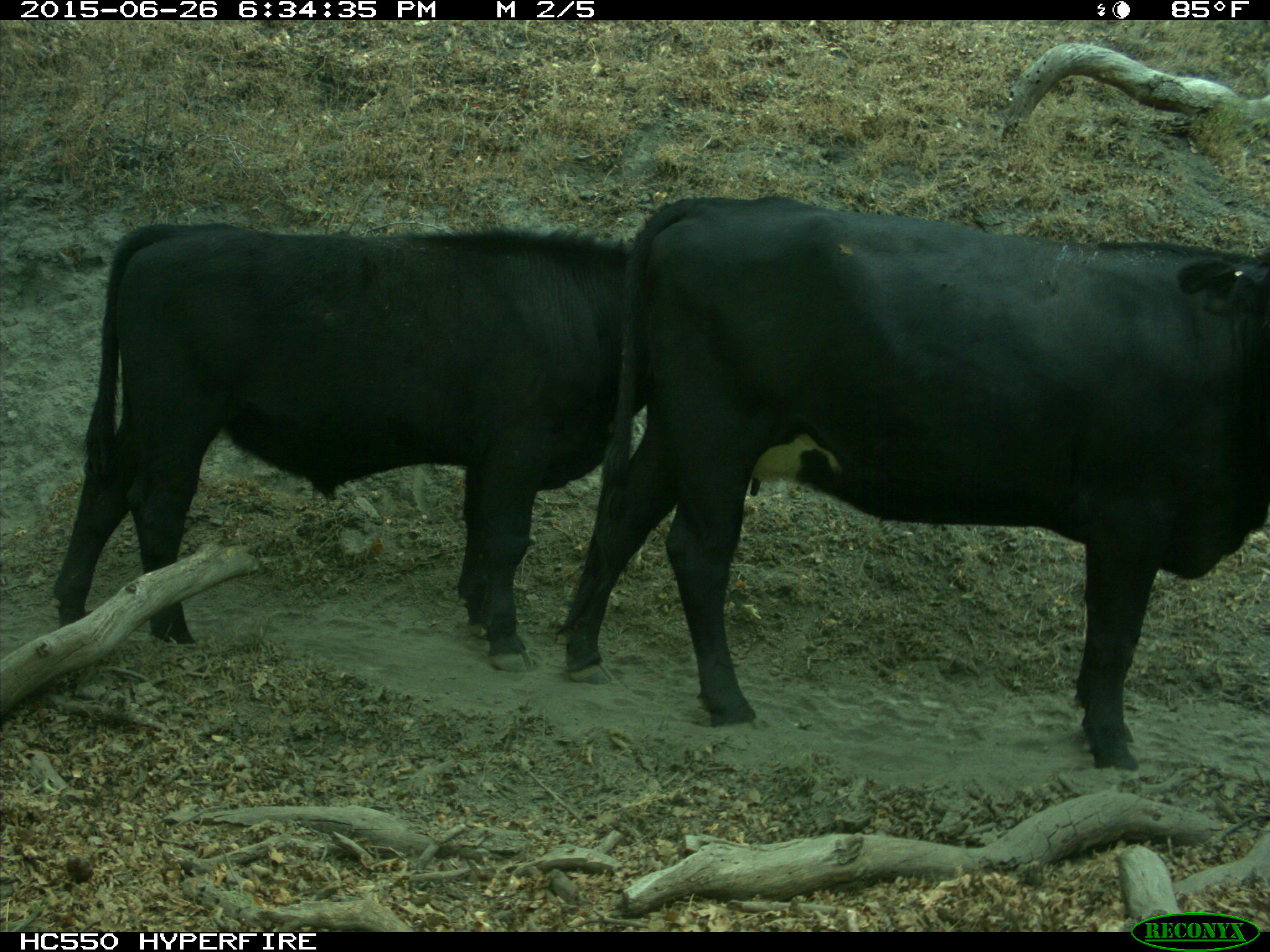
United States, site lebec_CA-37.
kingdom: Animalia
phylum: Chordata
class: Mammalia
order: Artiodactyla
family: Bovidae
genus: Bos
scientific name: Bos taurus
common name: domestic cow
Bos taurus (domestic cow).